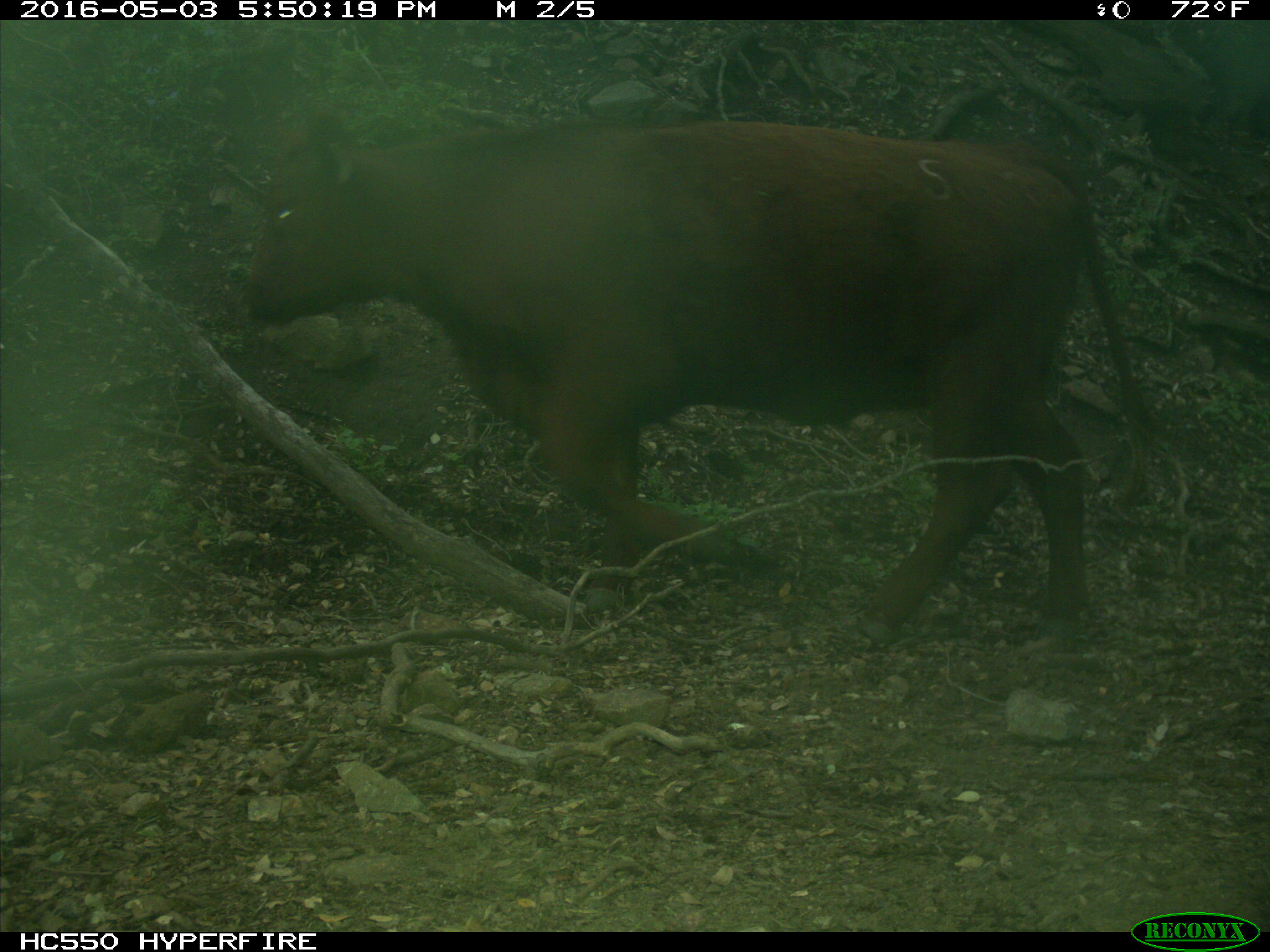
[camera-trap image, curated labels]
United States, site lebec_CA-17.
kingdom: Animalia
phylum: Chordata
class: Mammalia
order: Artiodactyla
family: Bovidae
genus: Bos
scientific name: Bos taurus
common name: domestic cow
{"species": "Bos taurus (domestic cow)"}